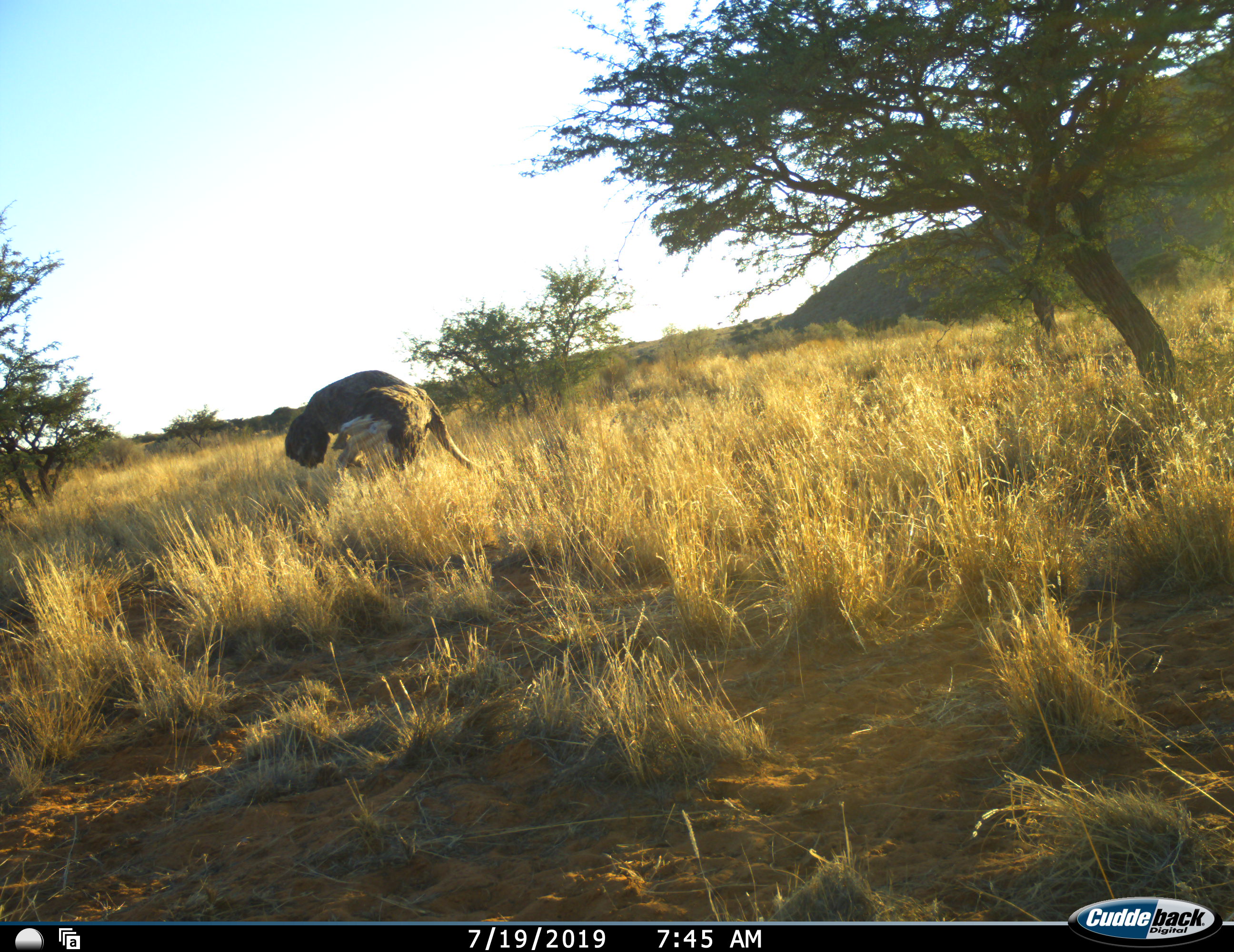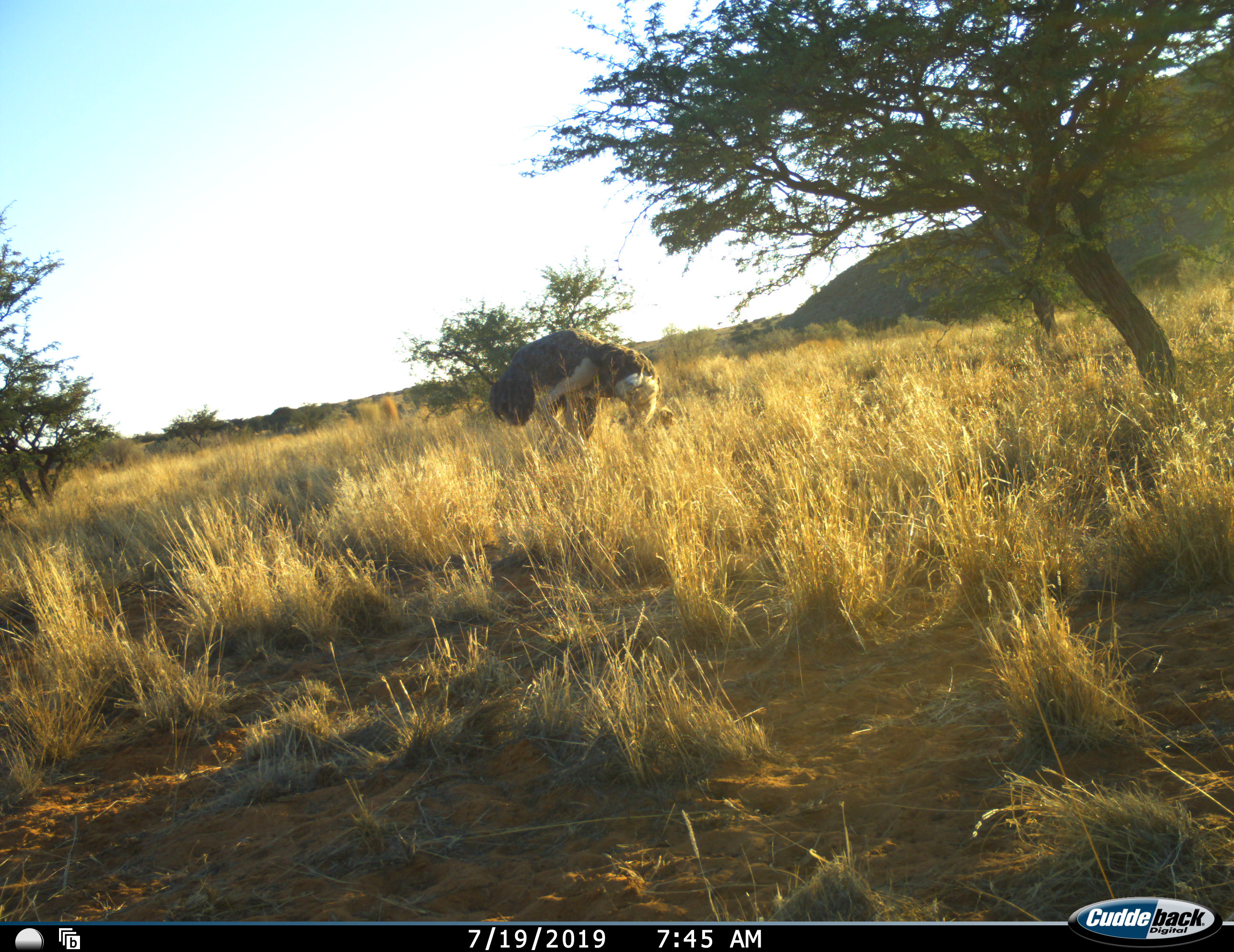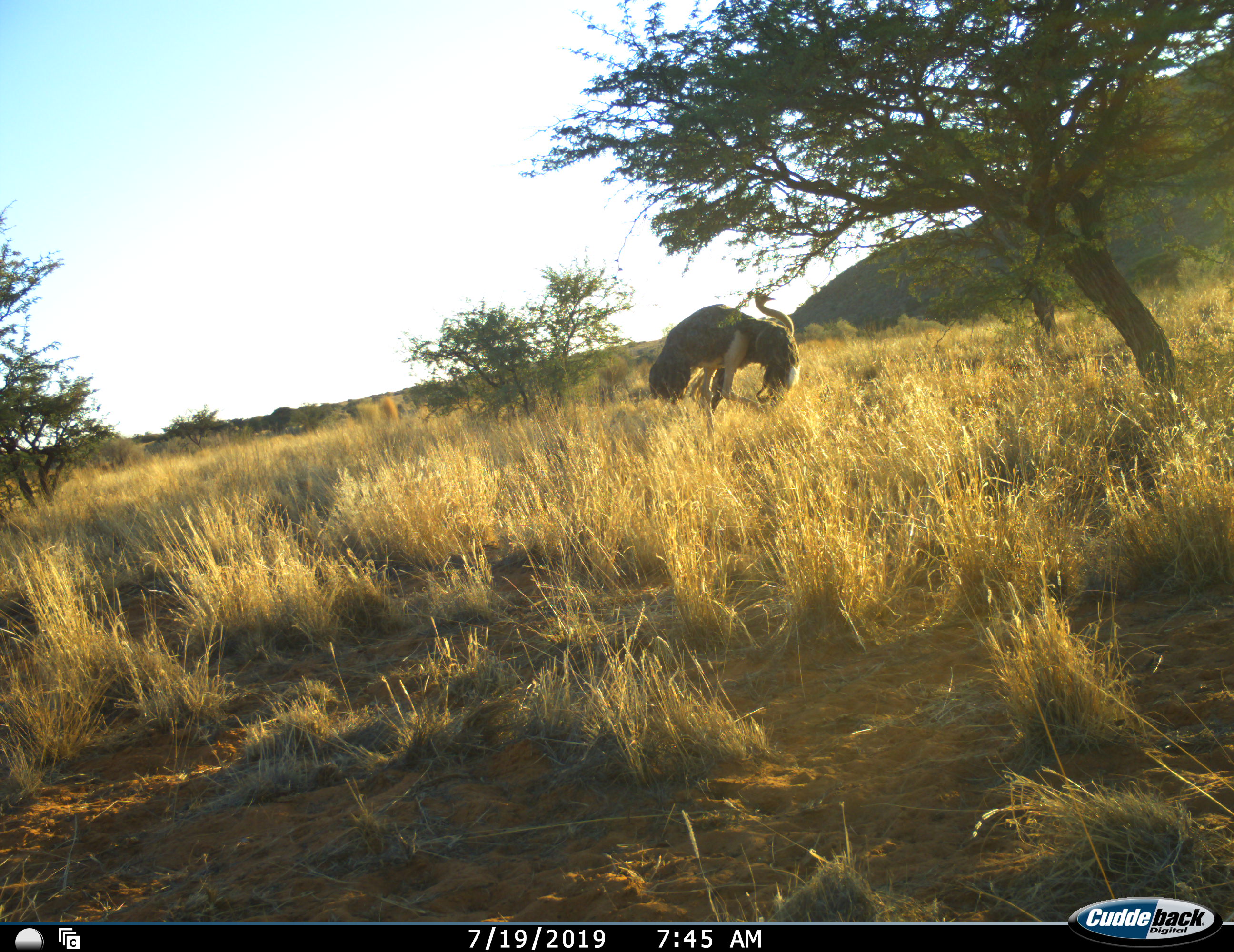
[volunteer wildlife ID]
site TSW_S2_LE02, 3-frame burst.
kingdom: Animalia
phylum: Chordata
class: Aves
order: Struthioniformes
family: Struthionidae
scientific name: Struthionidae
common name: ostrich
Ostrich (Struthionidae), count 1. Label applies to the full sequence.